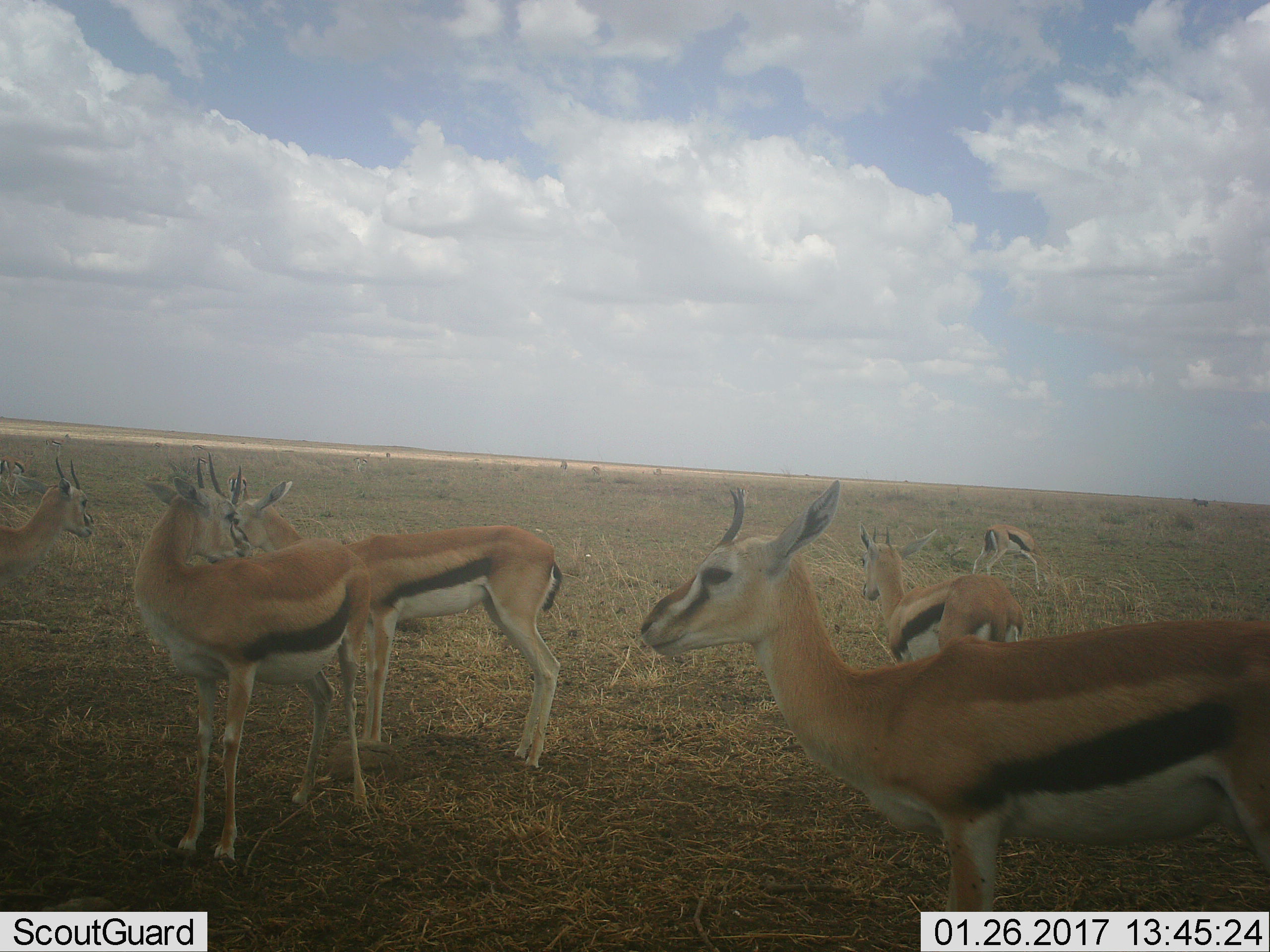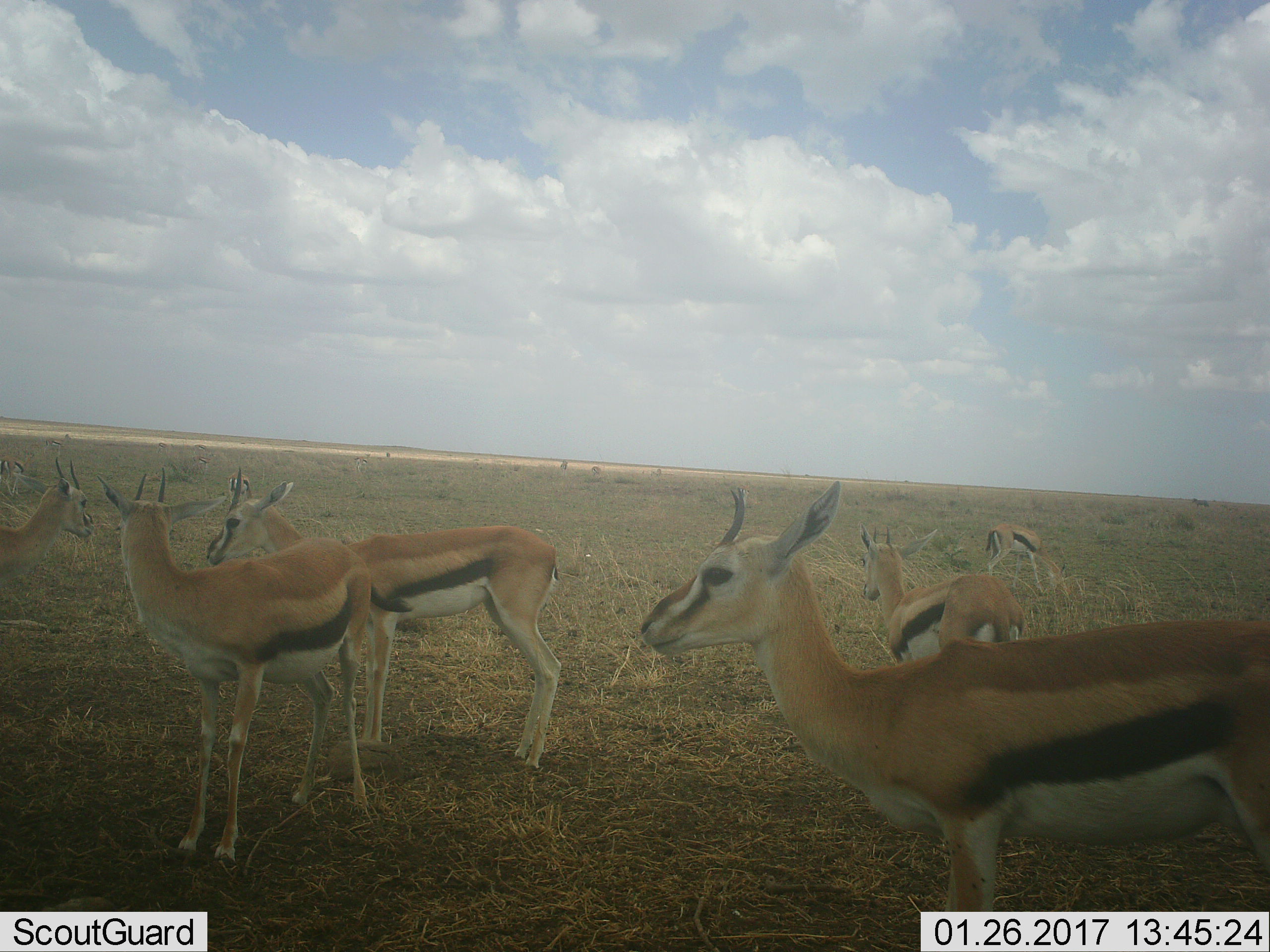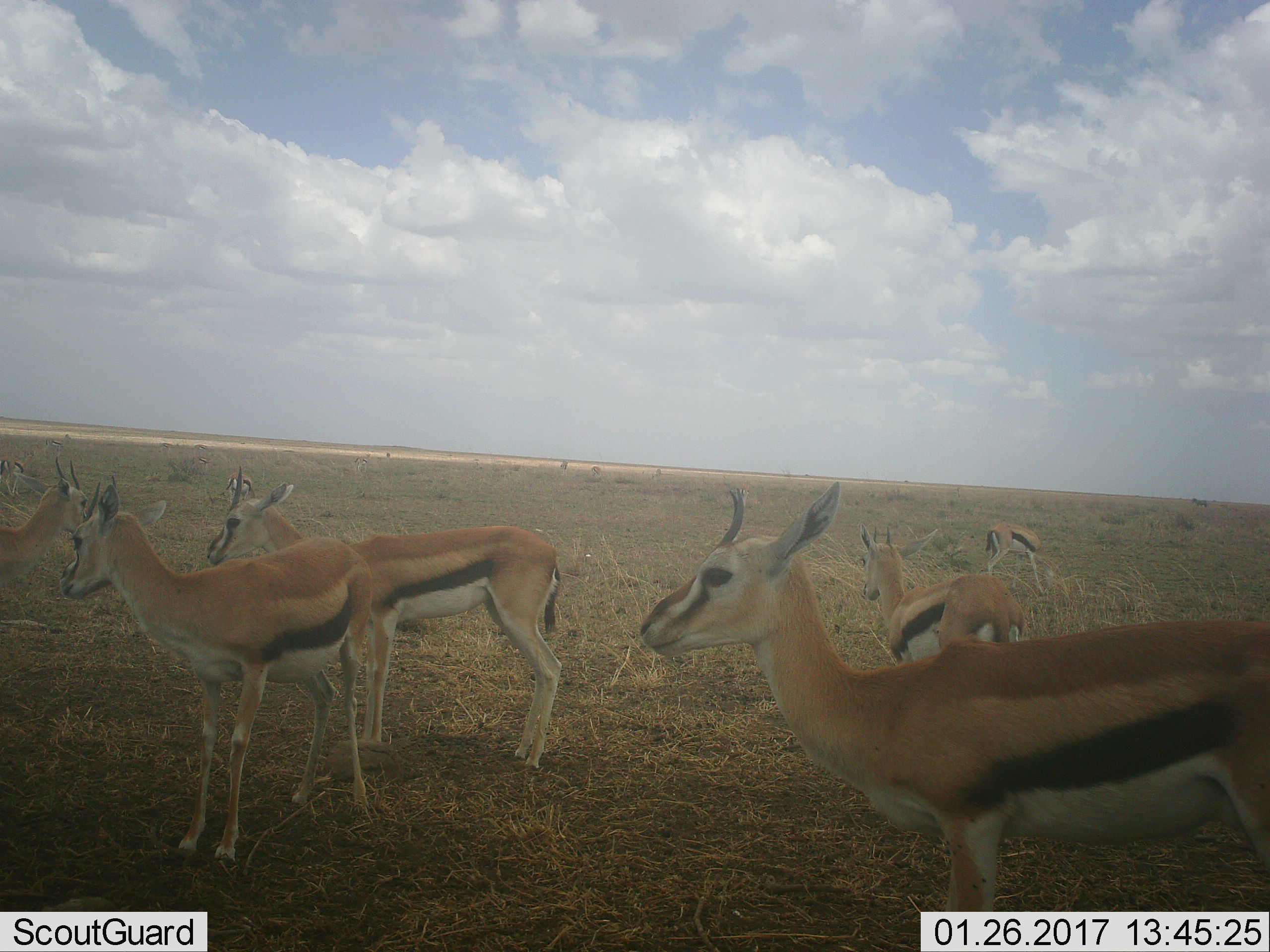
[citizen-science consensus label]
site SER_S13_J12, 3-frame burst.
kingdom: Animalia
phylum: Chordata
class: Mammalia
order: Artiodactyla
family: Bovidae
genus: Eudorcas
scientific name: Eudorcas thomsonii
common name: thomson's gazelle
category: gazellethomsons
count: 11-50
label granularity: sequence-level